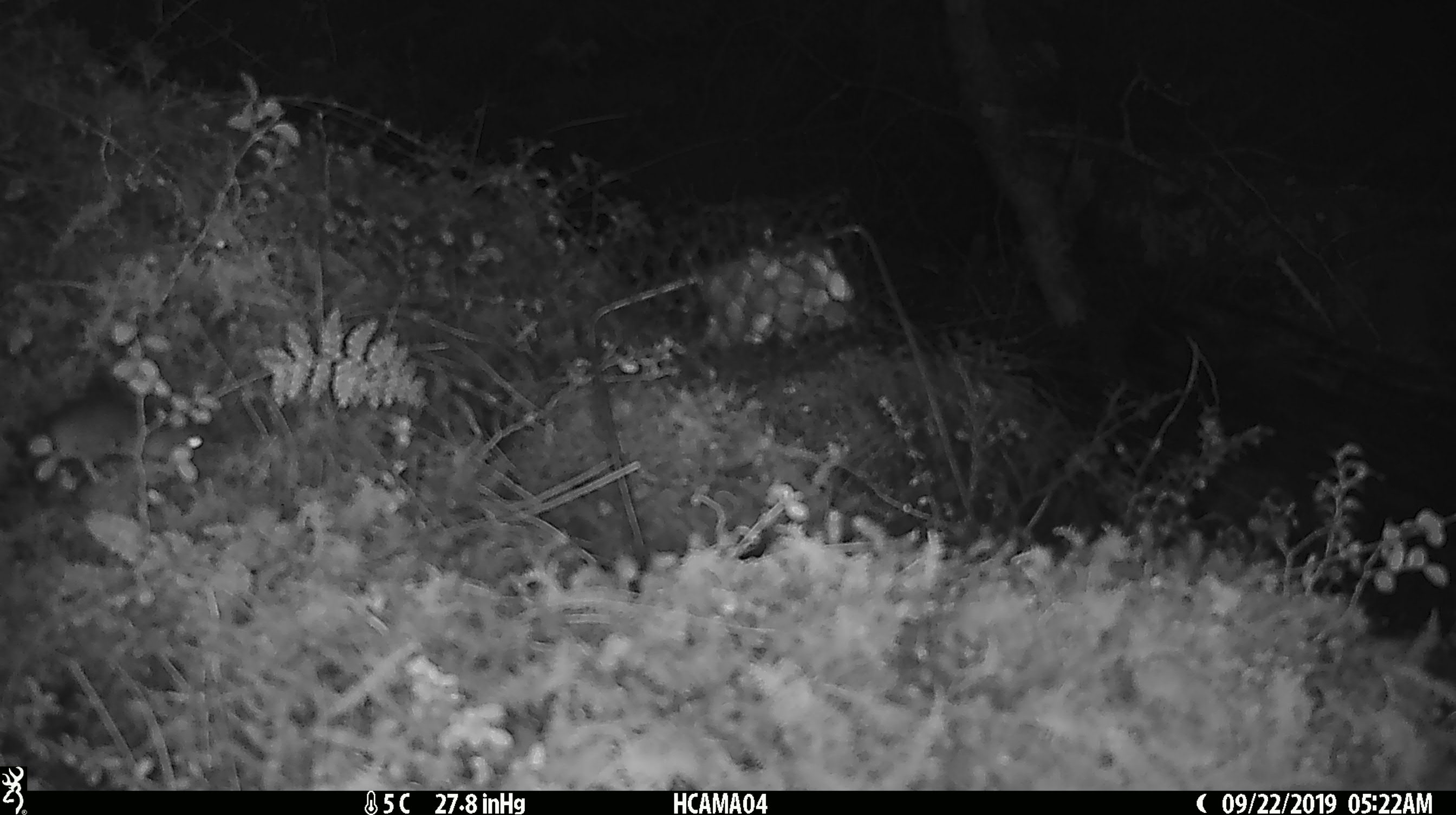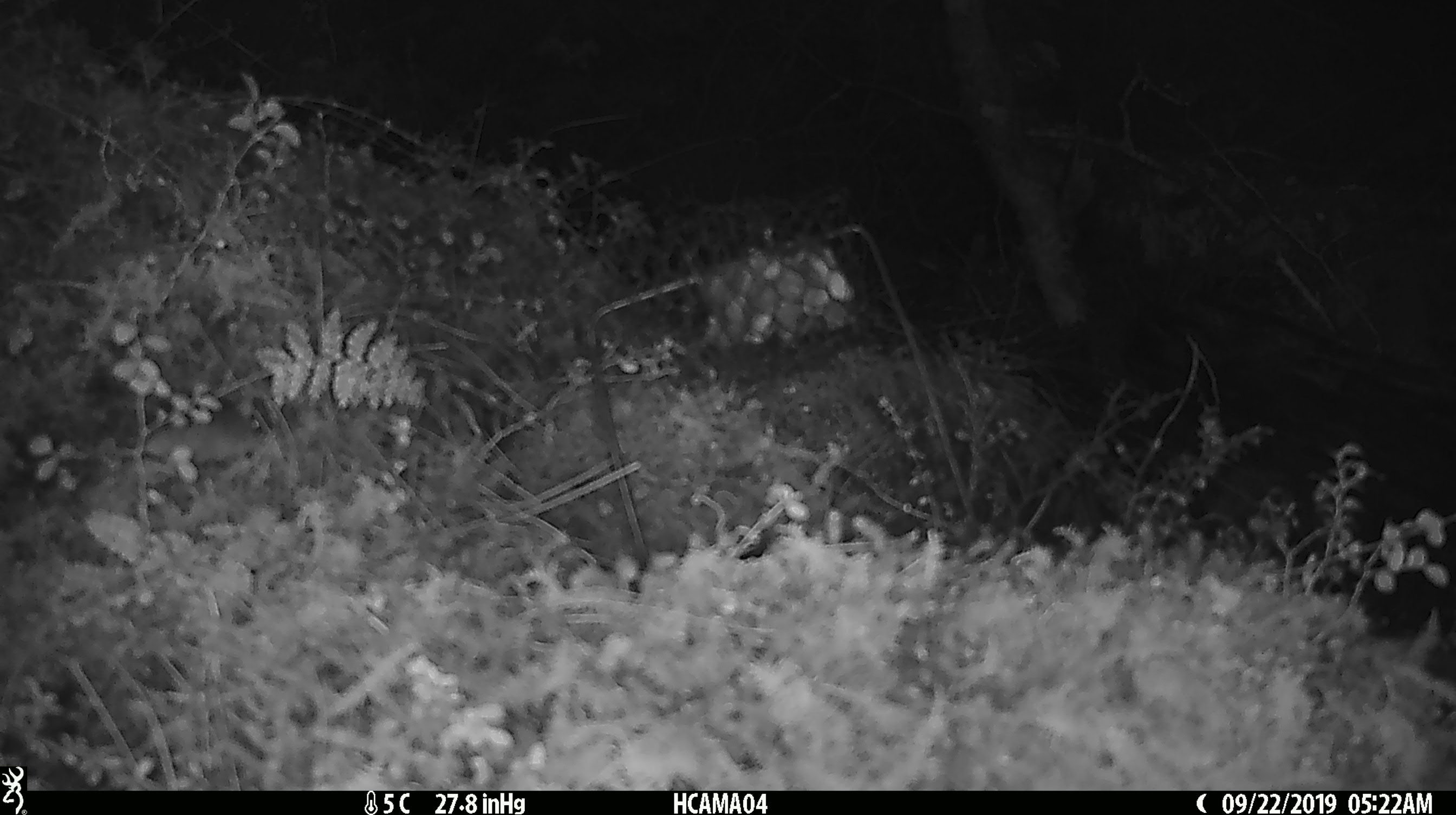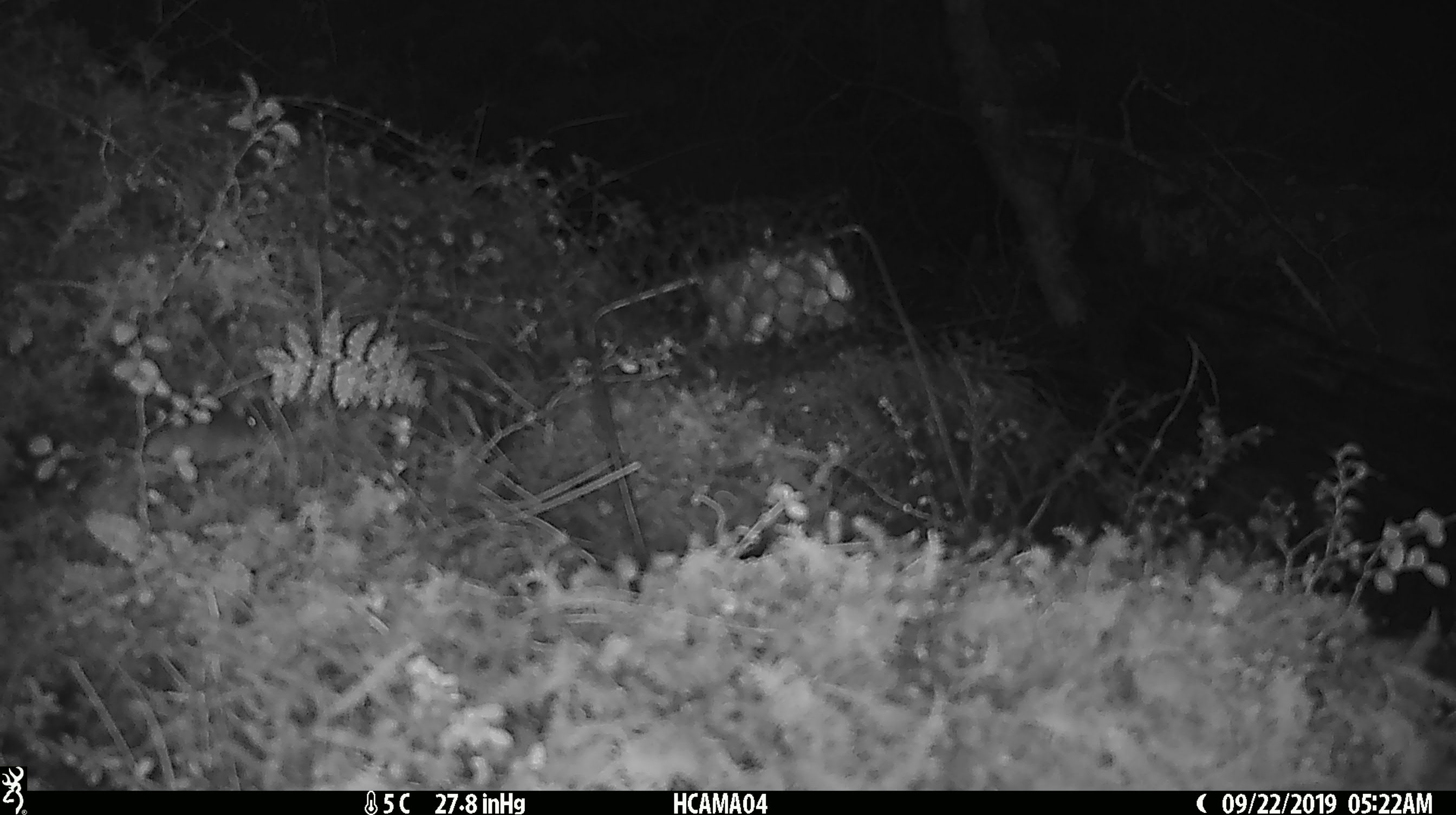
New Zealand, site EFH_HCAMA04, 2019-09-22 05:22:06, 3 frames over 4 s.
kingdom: Animalia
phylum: Chordata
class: Mammalia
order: Rodentia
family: Muridae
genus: Mus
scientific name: Mus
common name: mouse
Mouse (Mus).